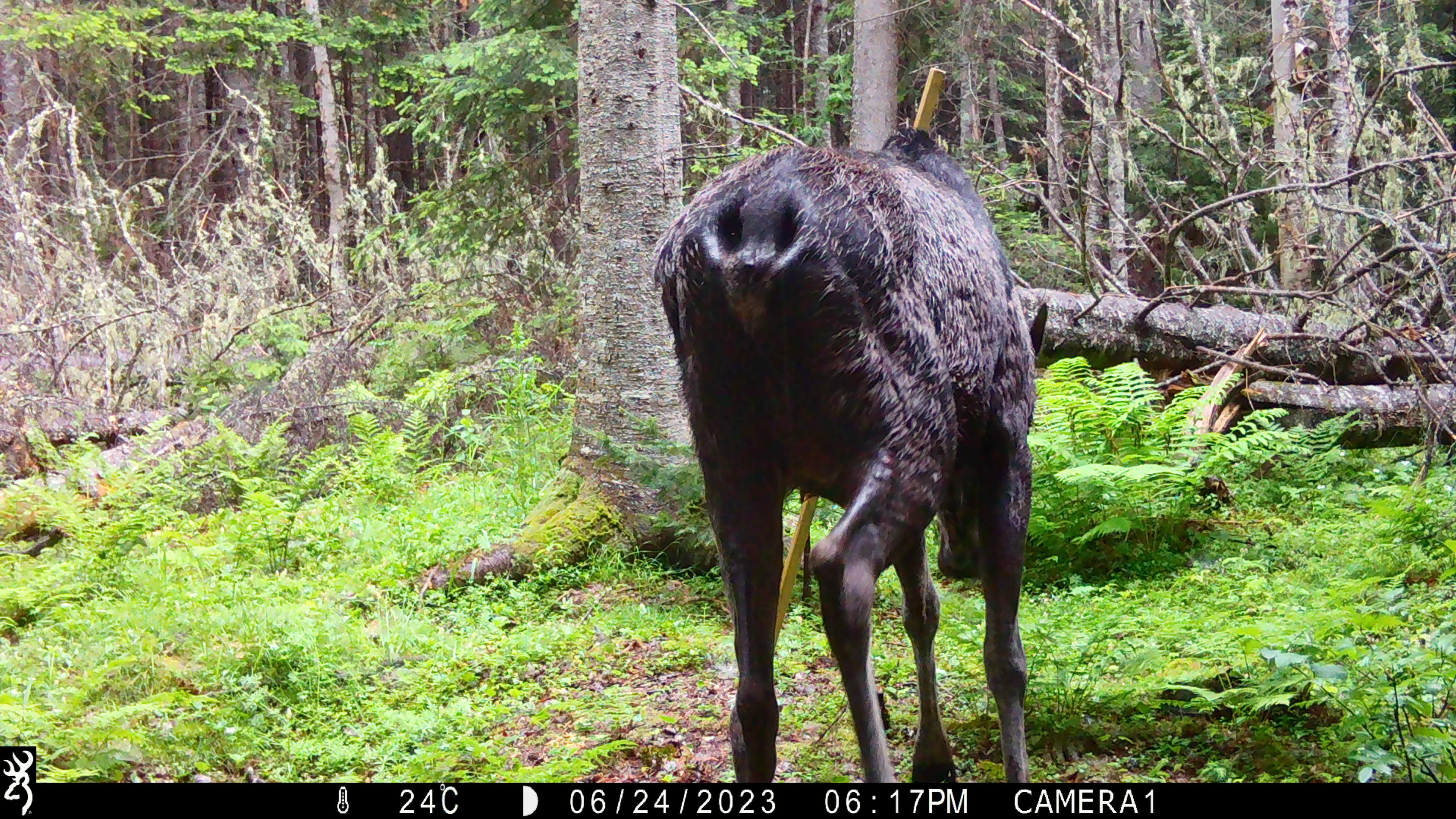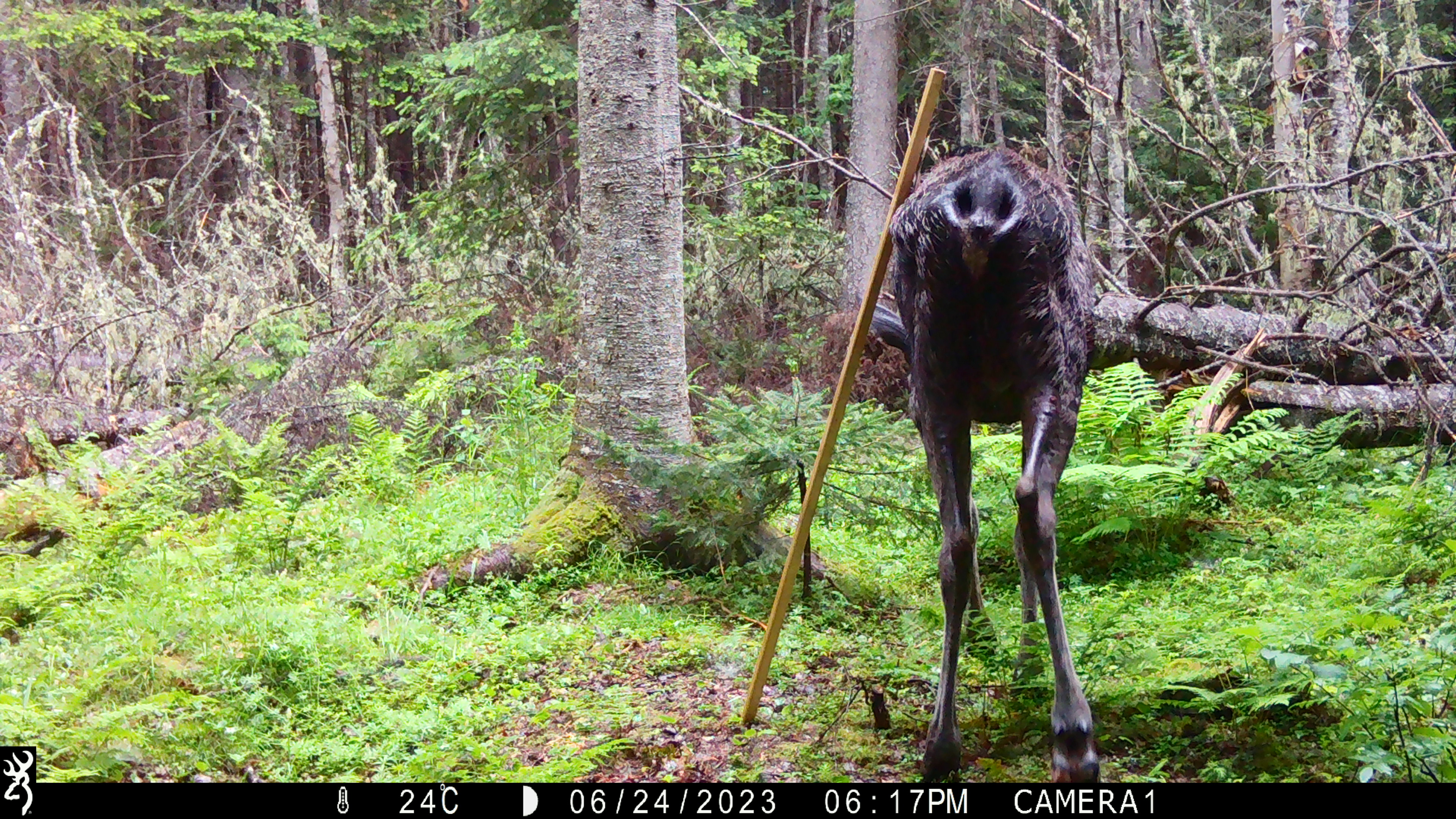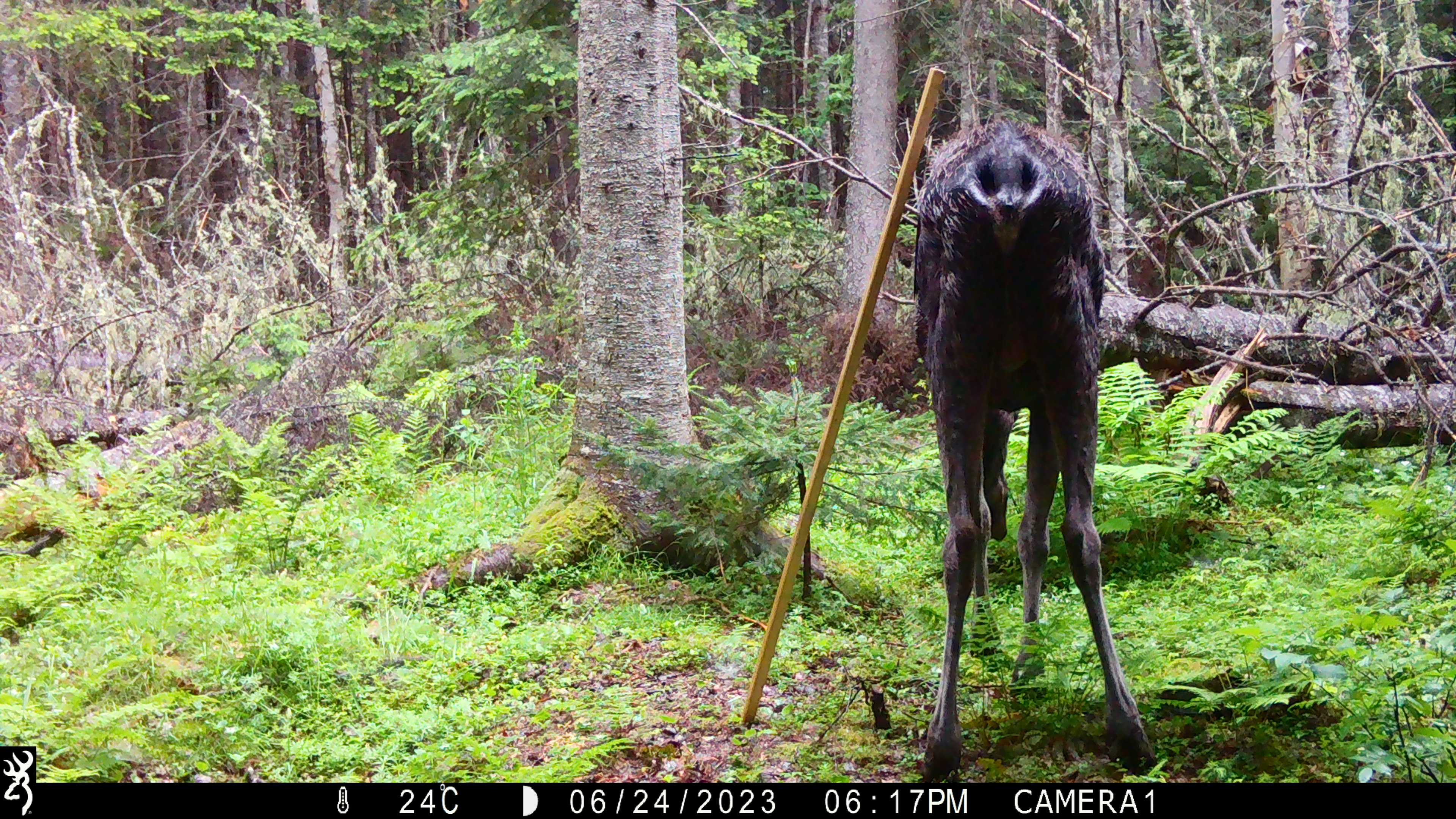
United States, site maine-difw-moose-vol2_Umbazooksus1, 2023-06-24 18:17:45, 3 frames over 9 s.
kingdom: Animalia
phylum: Chordata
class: Mammalia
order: Artiodactyla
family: Cervidae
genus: Alces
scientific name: Alces alces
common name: moose